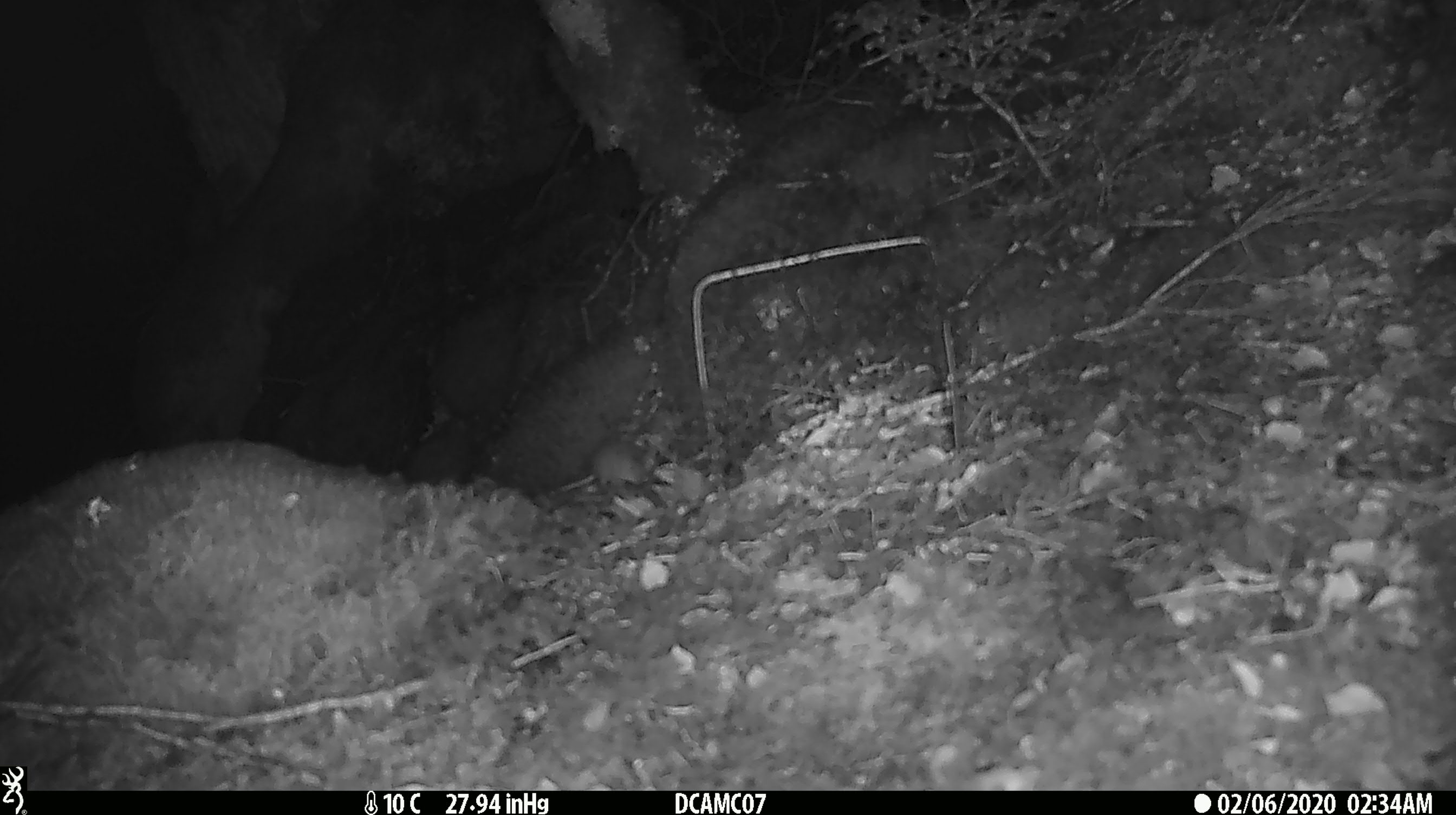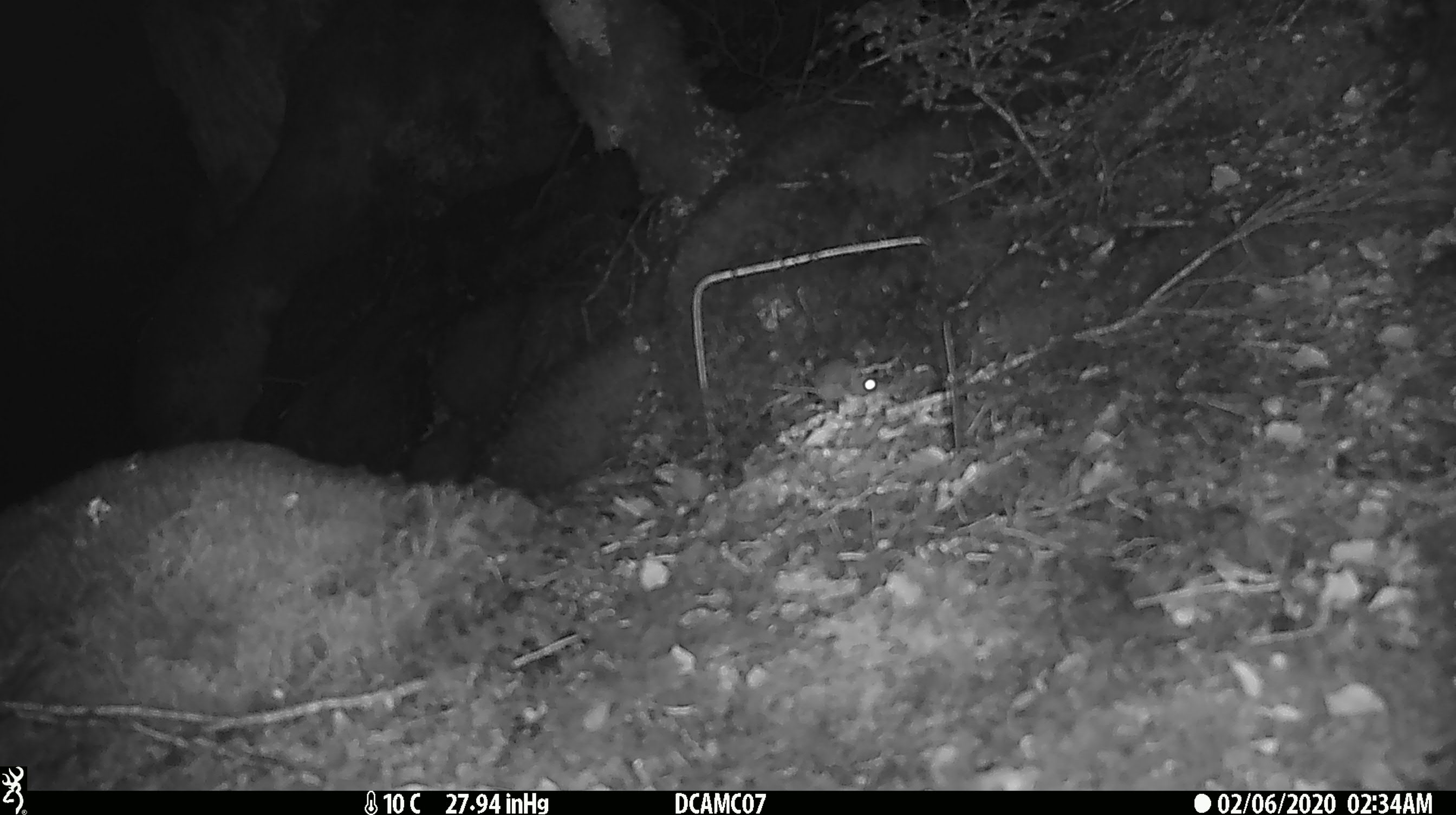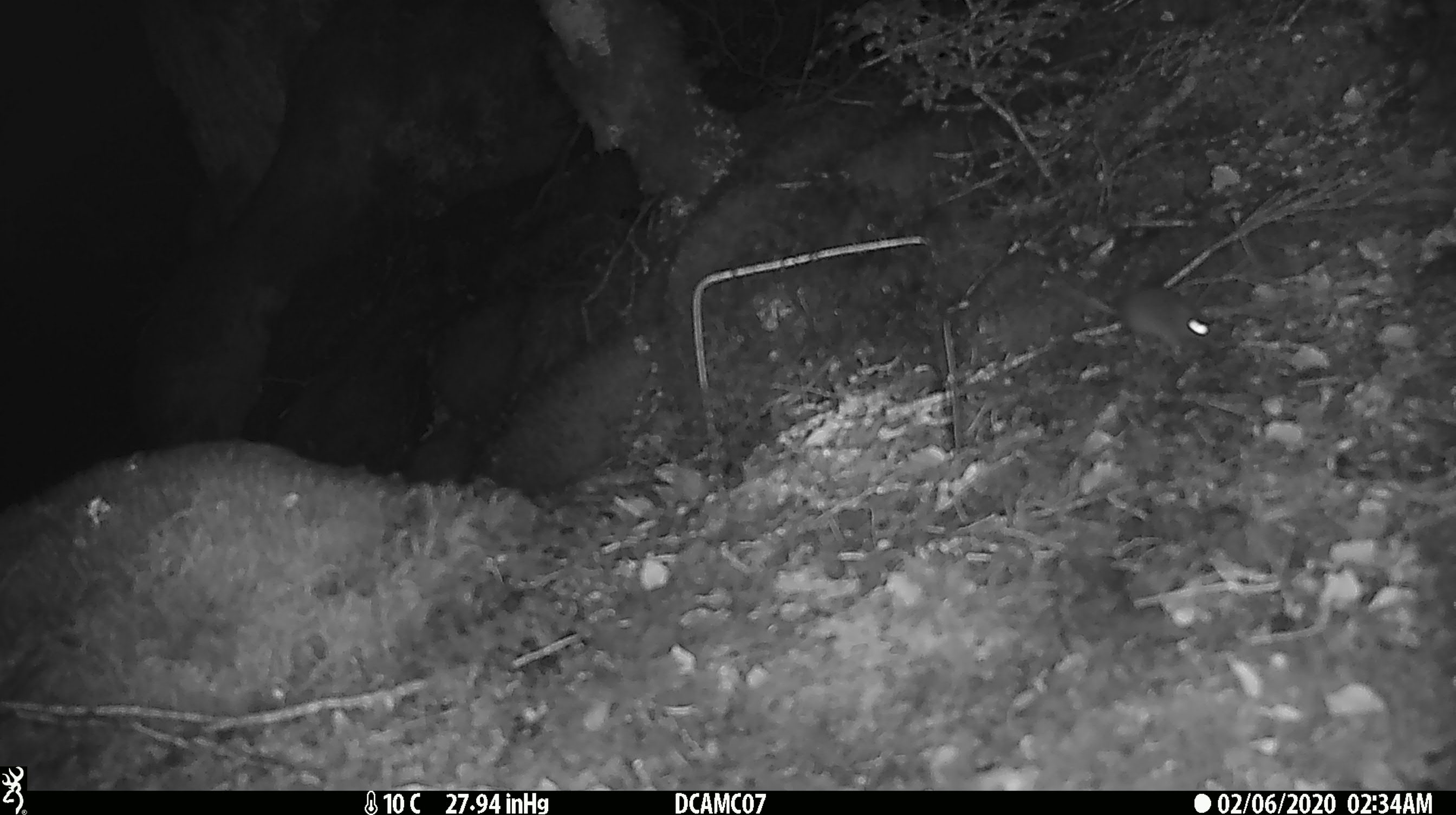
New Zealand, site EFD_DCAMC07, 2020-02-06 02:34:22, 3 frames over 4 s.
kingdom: Animalia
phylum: Chordata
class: Mammalia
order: Rodentia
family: Muridae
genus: Mus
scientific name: Mus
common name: mouse